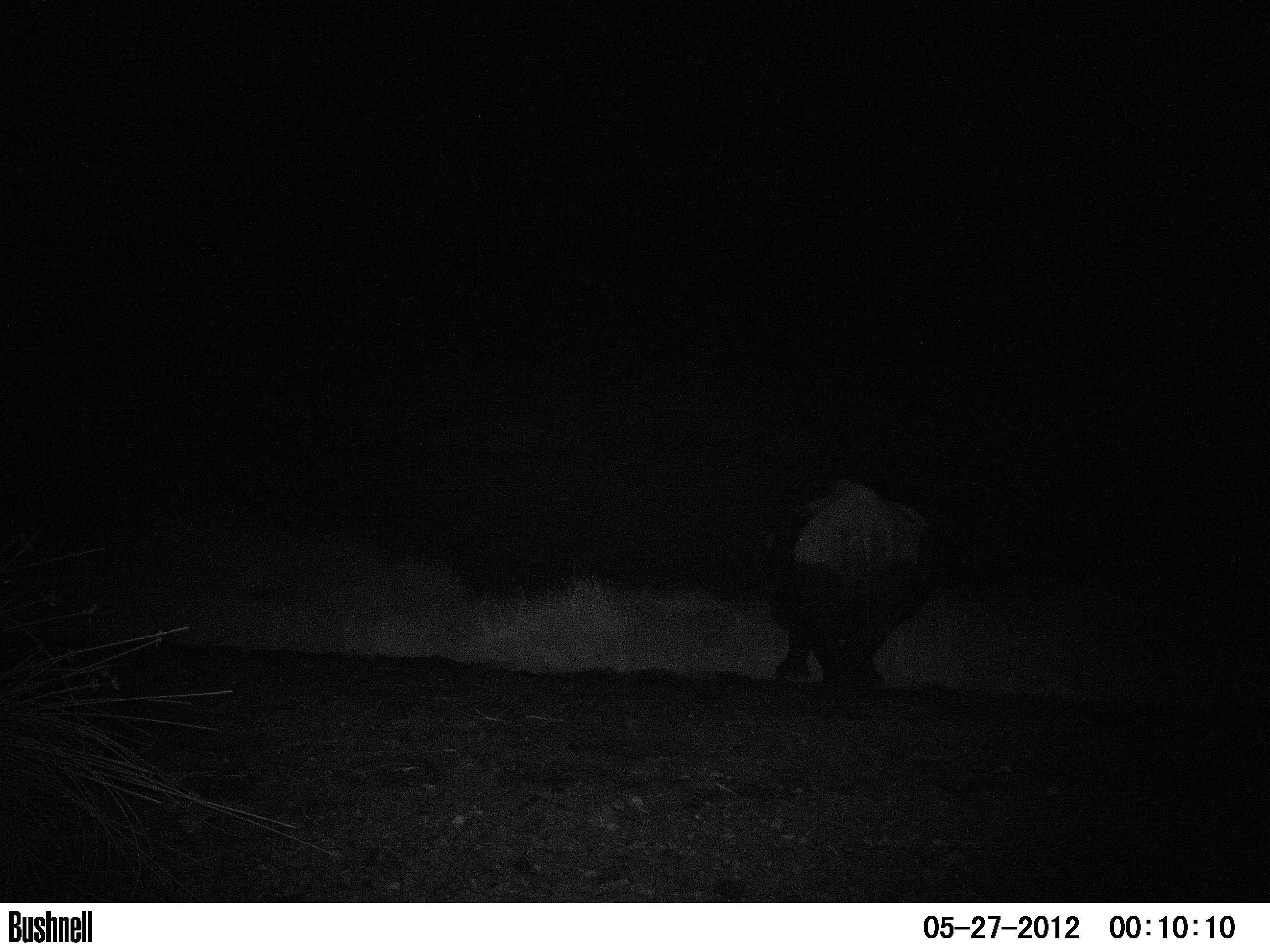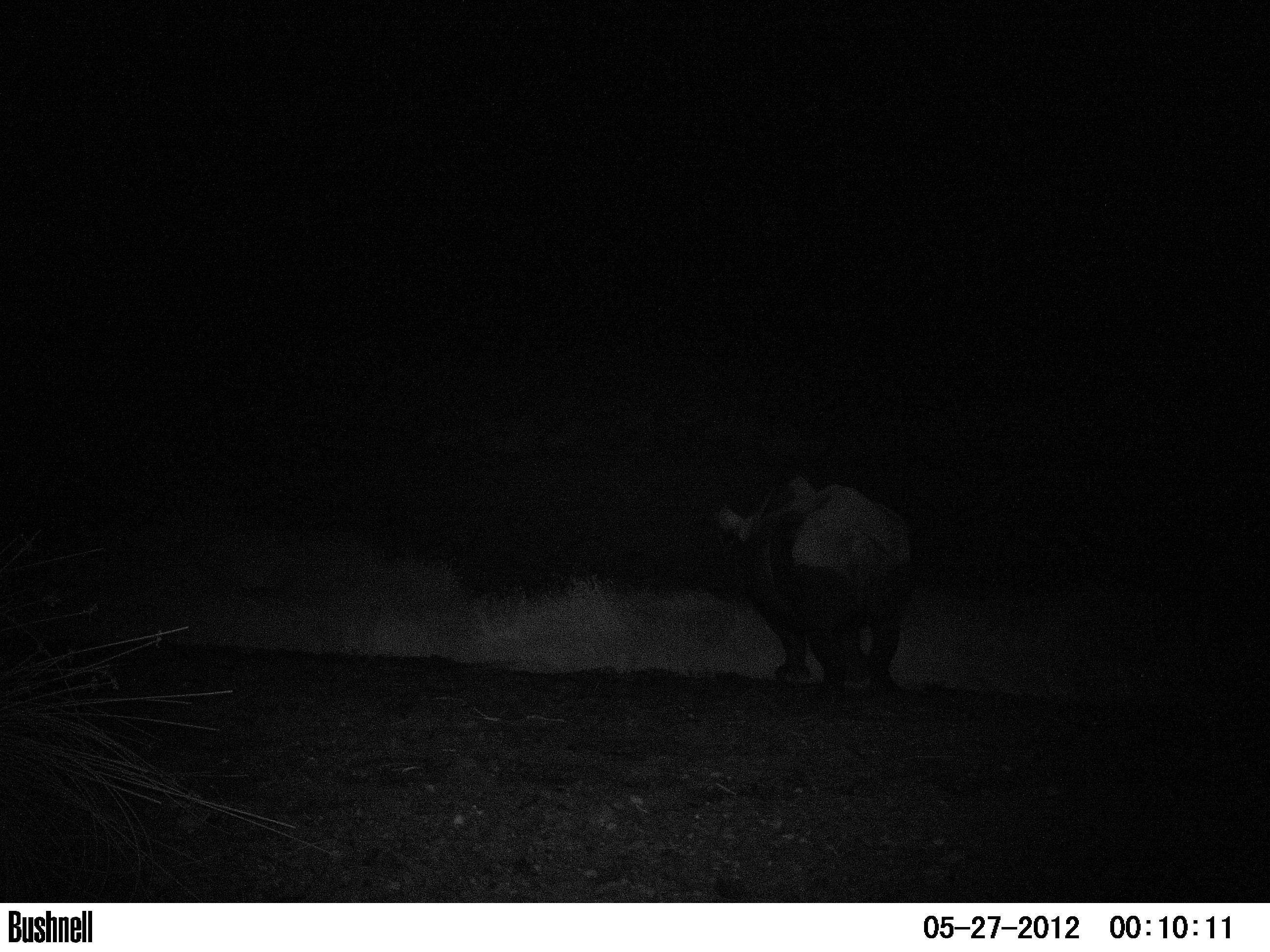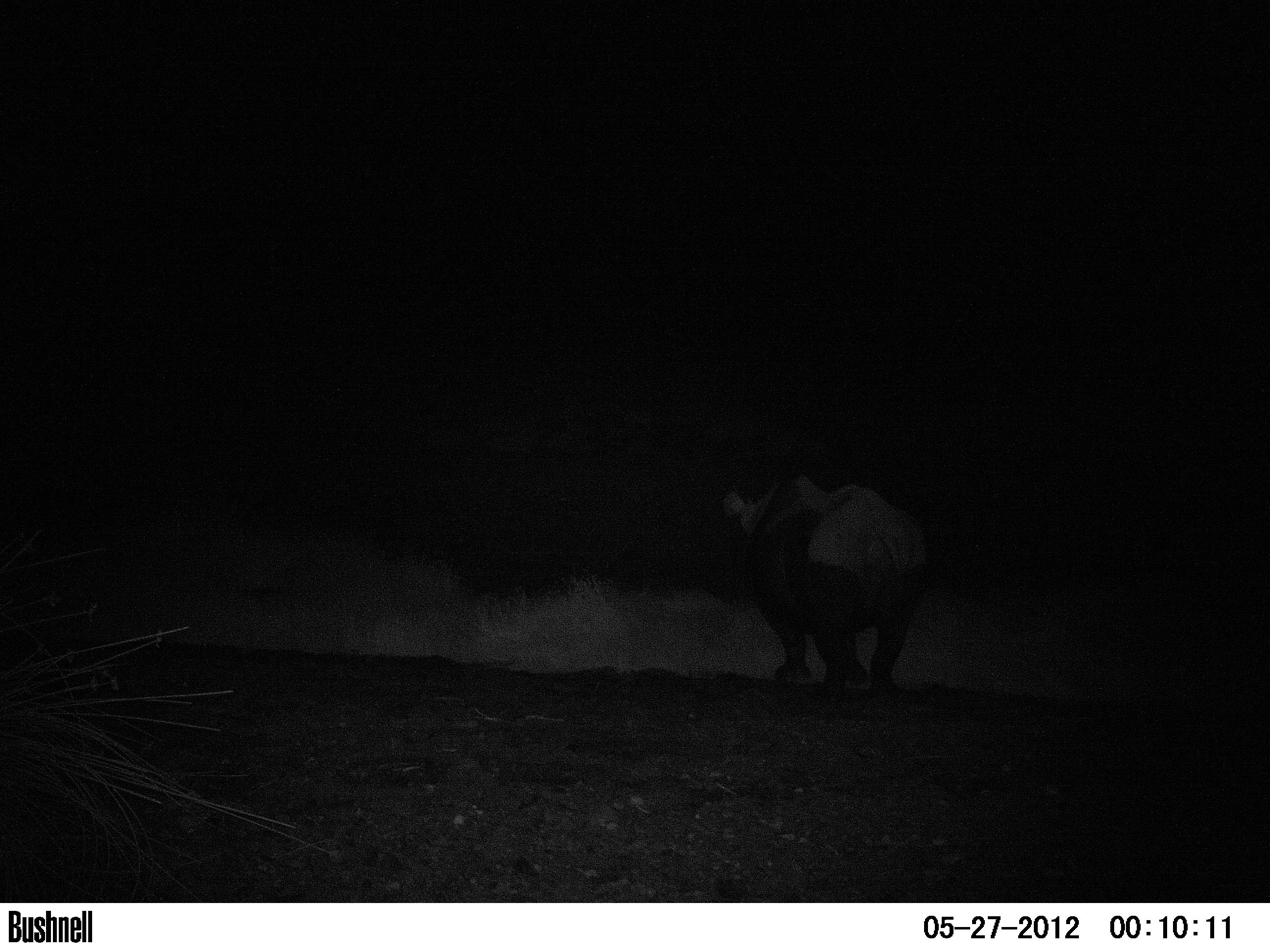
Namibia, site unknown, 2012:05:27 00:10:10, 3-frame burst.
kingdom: Animalia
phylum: Chordata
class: Mammalia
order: Perissodactyla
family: Rhinocerotidae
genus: Diceros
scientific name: Diceros bicornis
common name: black rhinoceros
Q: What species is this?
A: Diceros bicornis (black rhinoceros).